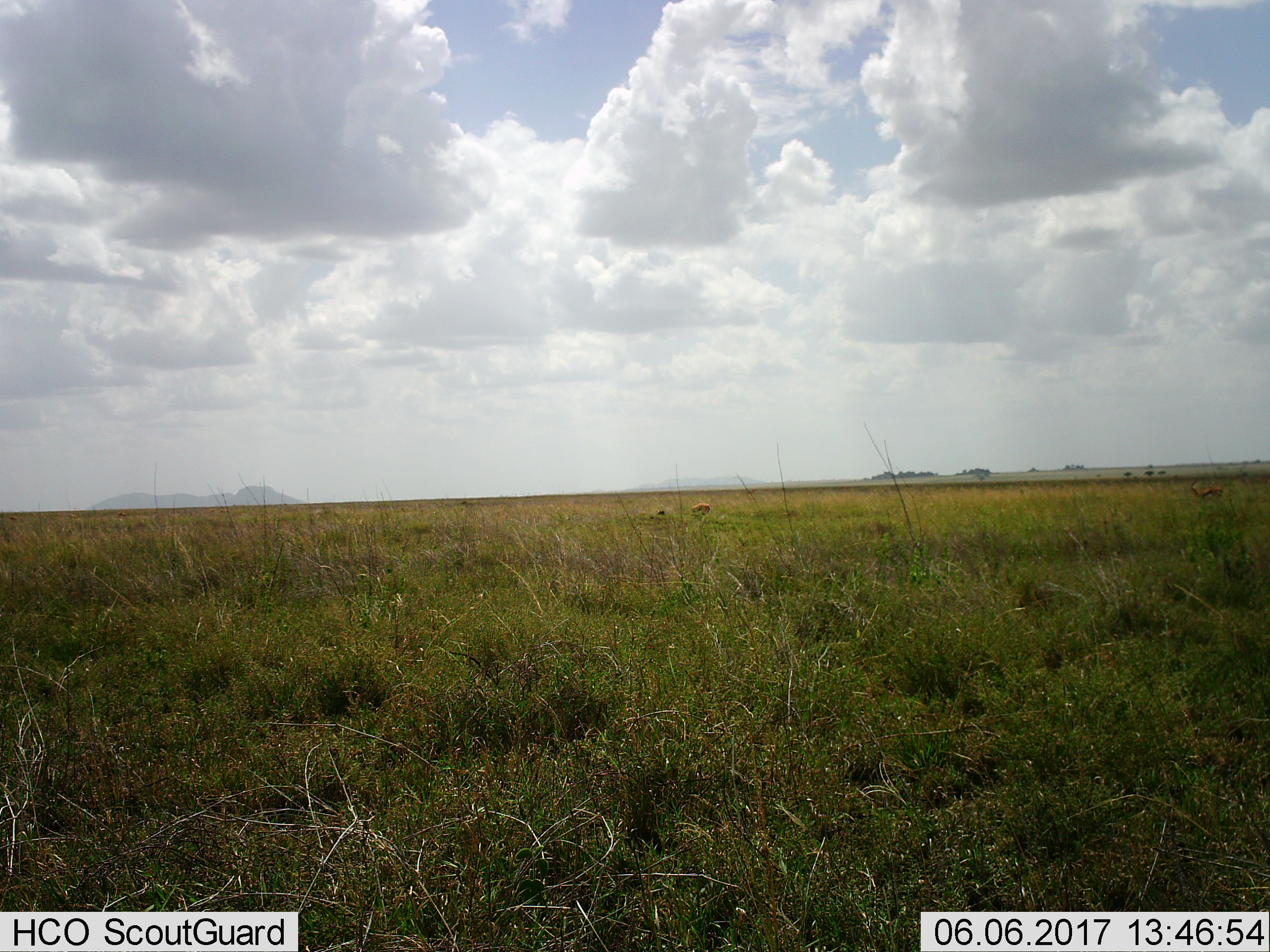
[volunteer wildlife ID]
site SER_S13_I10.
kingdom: Animalia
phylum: Chordata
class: Mammalia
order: Artiodactyla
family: Bovidae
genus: Eudorcas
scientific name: Eudorcas thomsonii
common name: thomson's gazelle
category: gazellethomsons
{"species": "gazellethomsons (thomson's gazelle) (Eudorcas thomsonii)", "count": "2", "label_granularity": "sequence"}